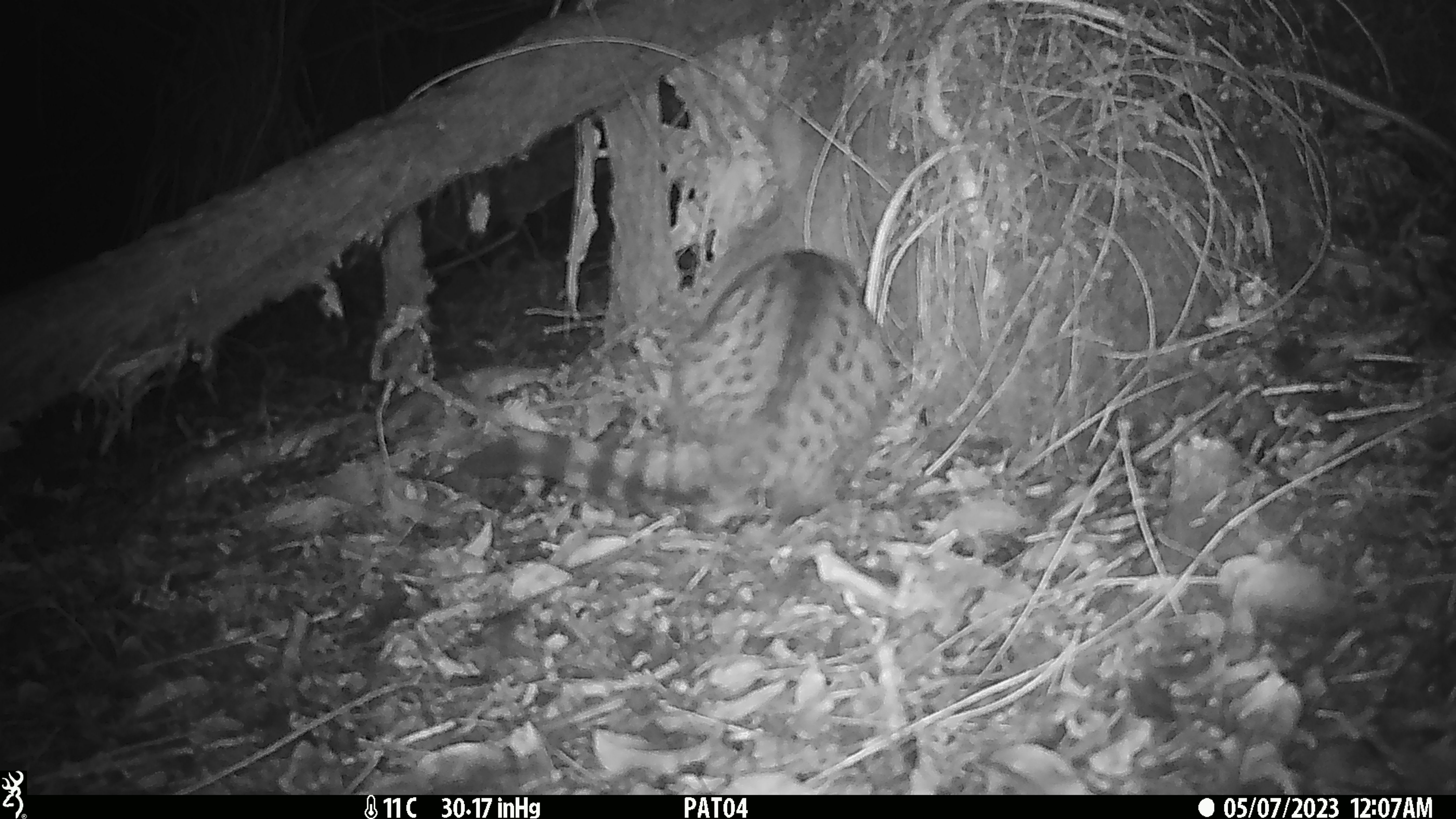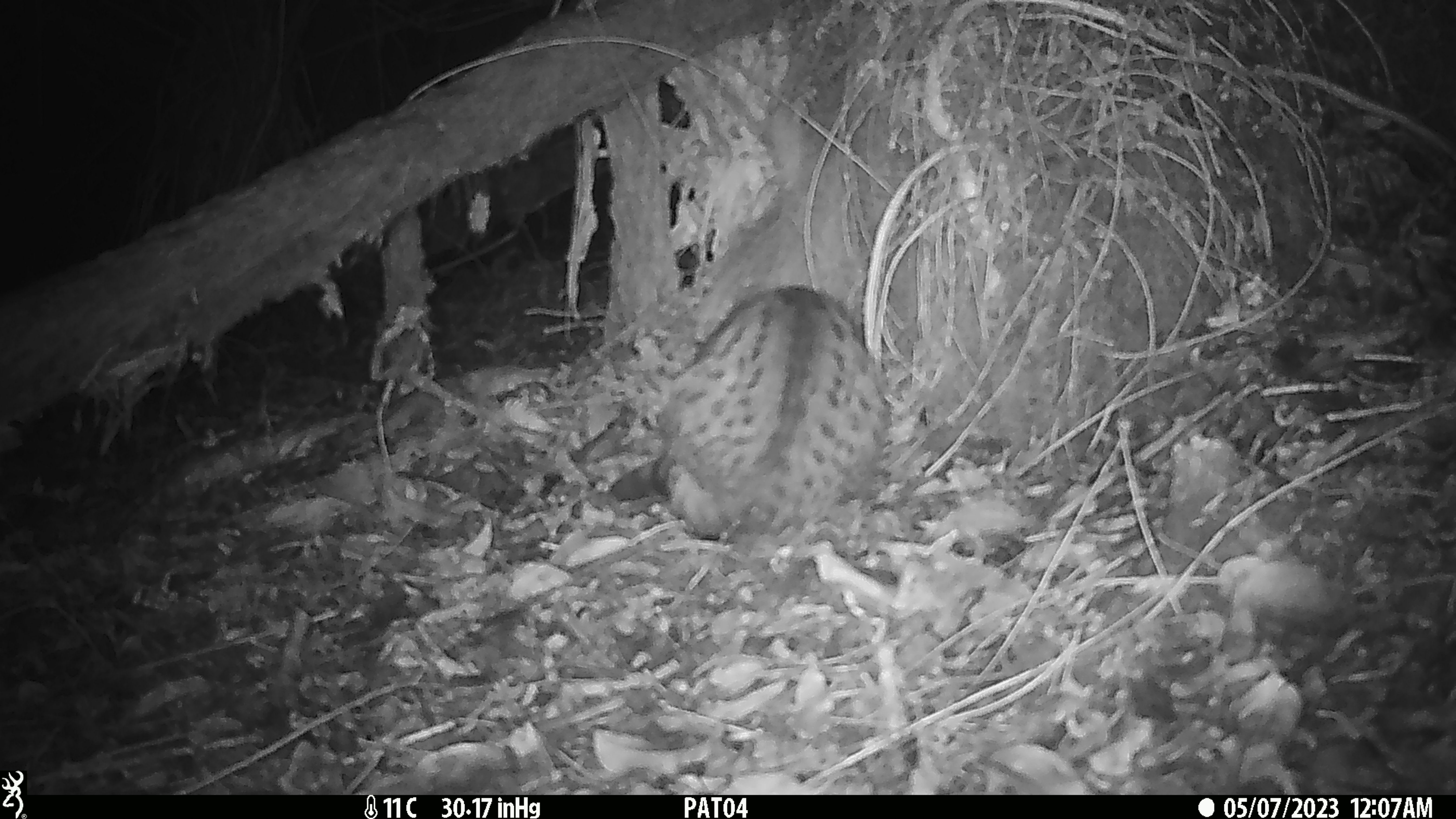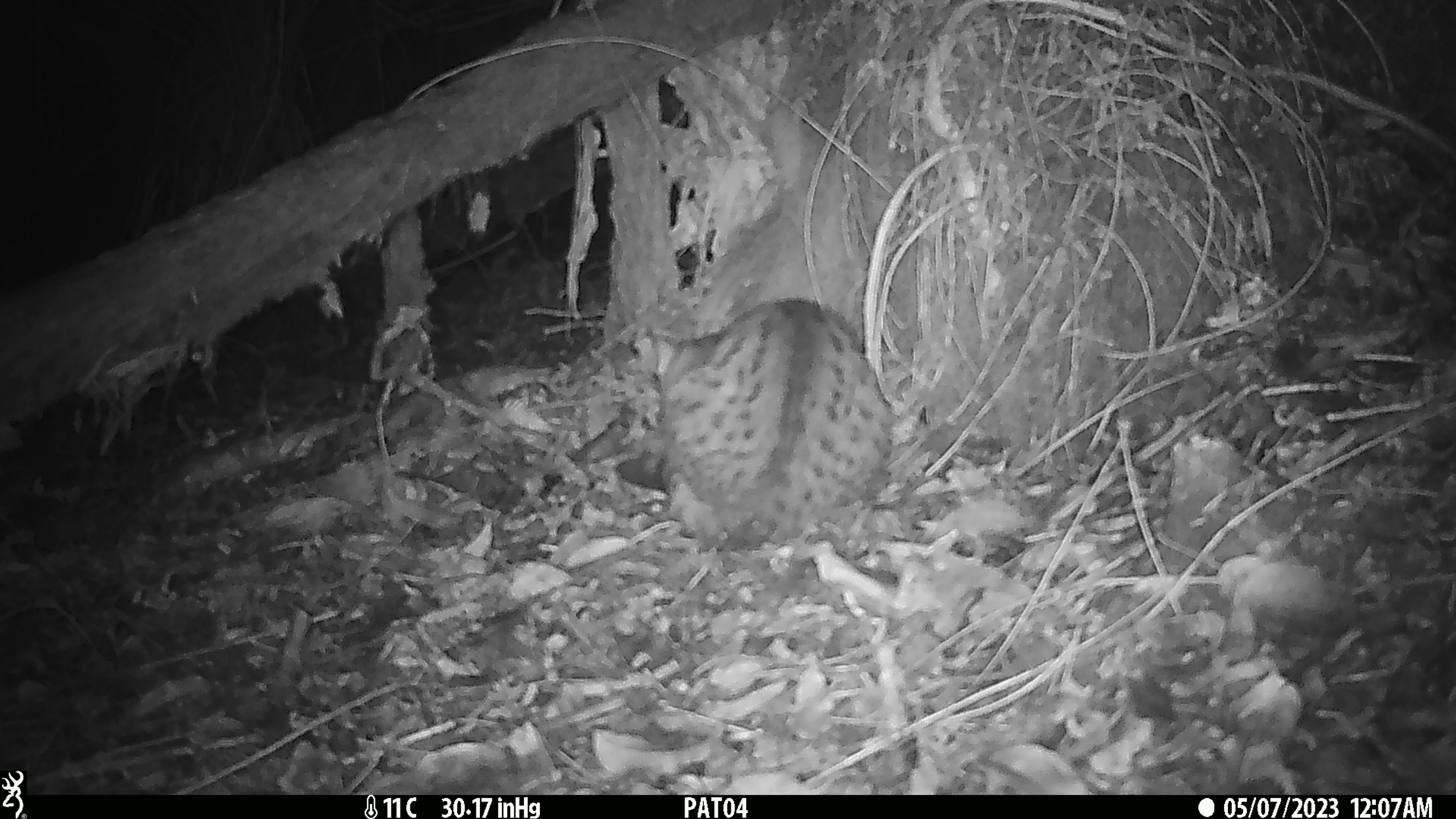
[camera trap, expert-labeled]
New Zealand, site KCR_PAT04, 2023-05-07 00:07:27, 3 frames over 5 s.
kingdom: Animalia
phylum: Chordata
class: Mammalia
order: Carnivora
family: Felidae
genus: Felis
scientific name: Felis catus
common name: domestic cat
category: cat